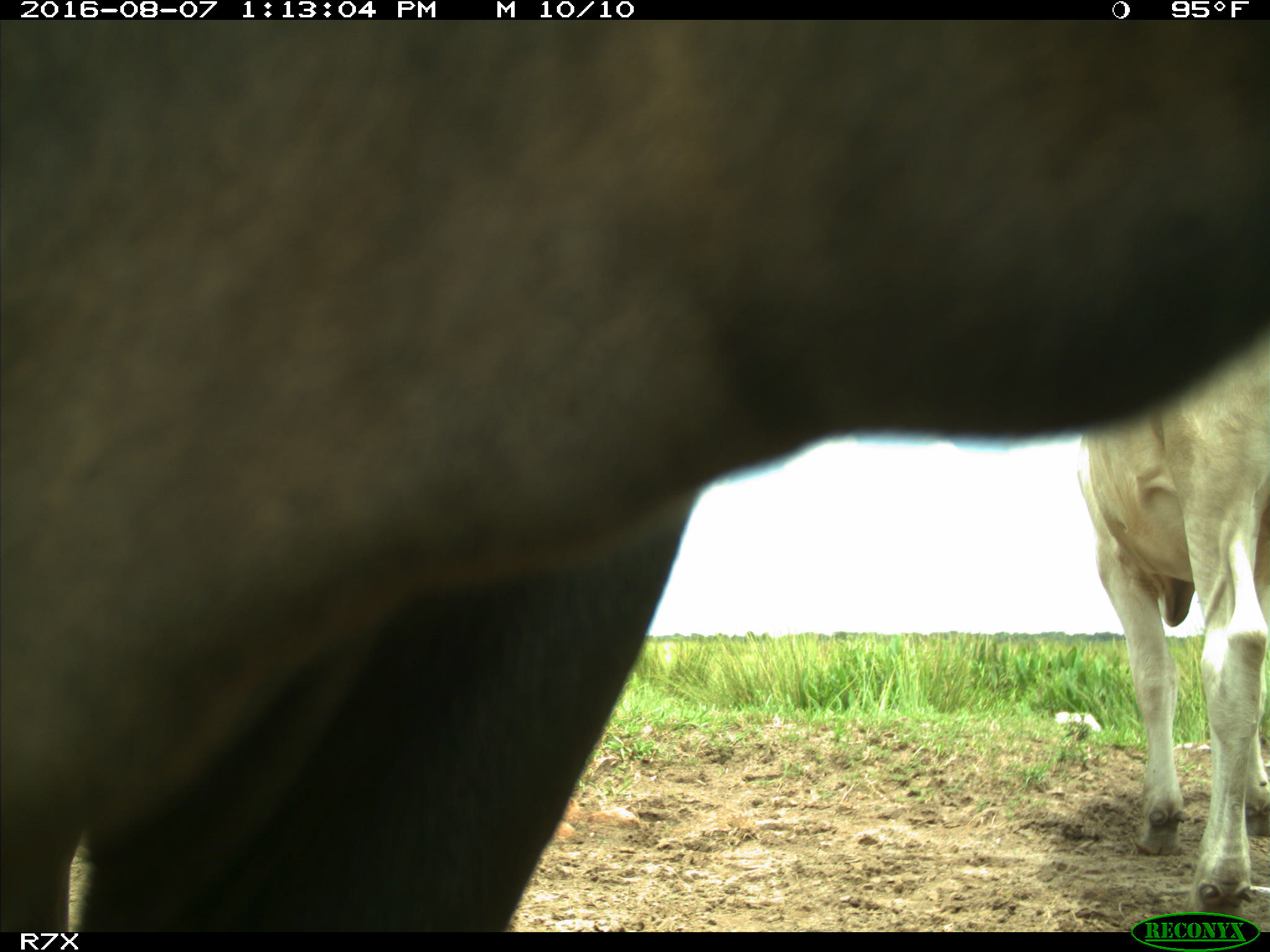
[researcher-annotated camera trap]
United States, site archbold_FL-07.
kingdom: Animalia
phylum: Chordata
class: Mammalia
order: Artiodactyla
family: Bovidae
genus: Bos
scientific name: Bos taurus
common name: domestic cow